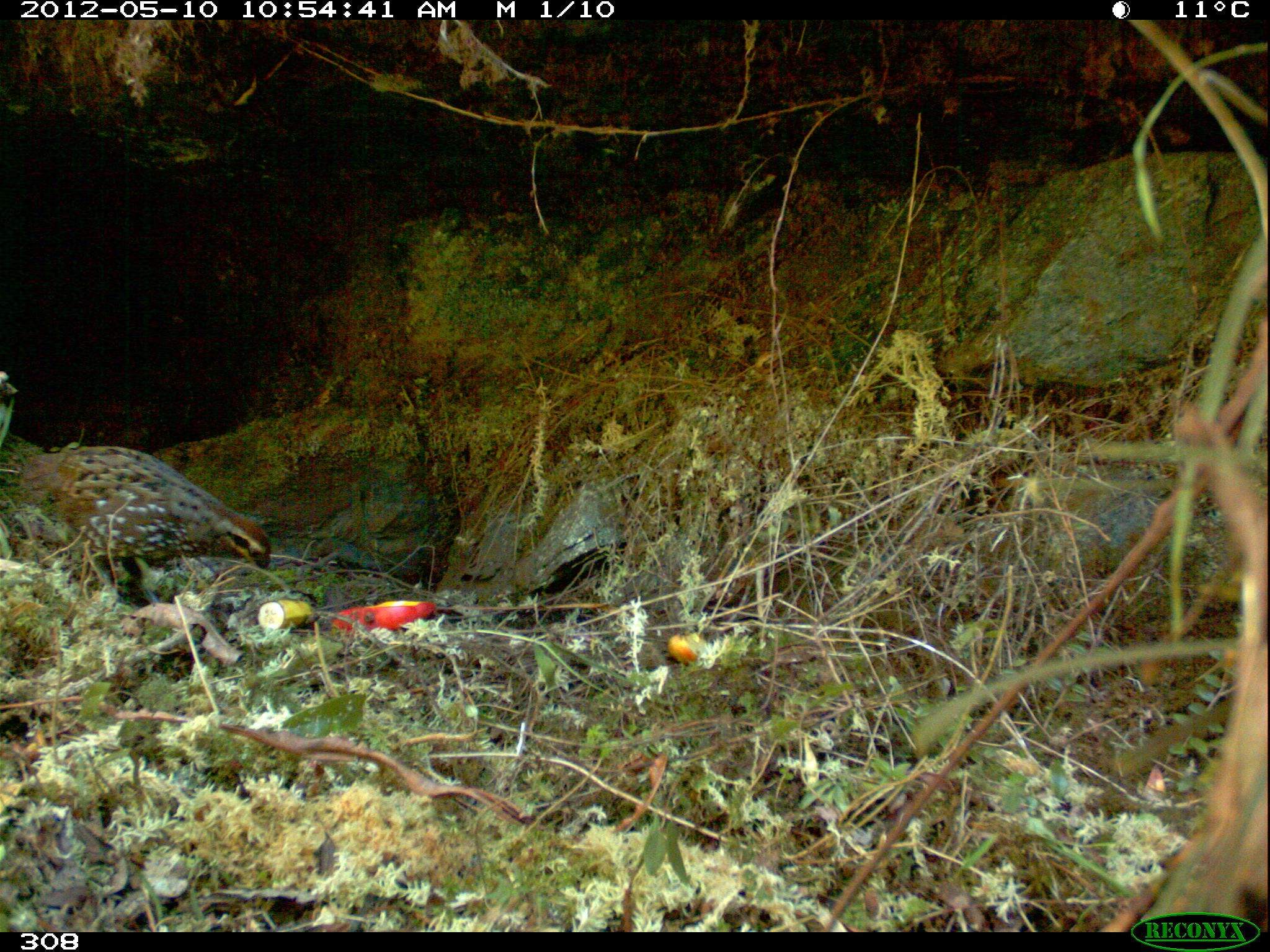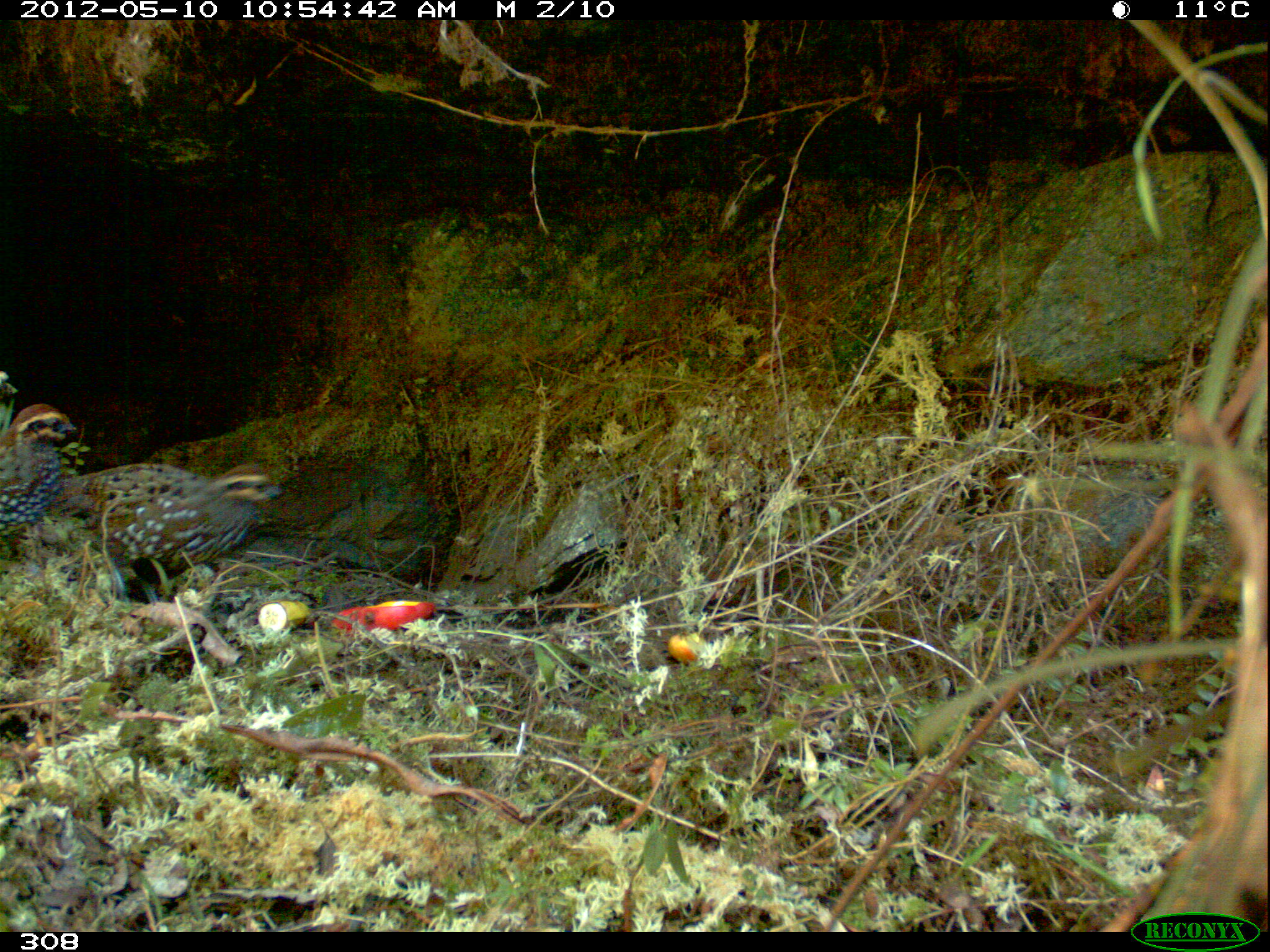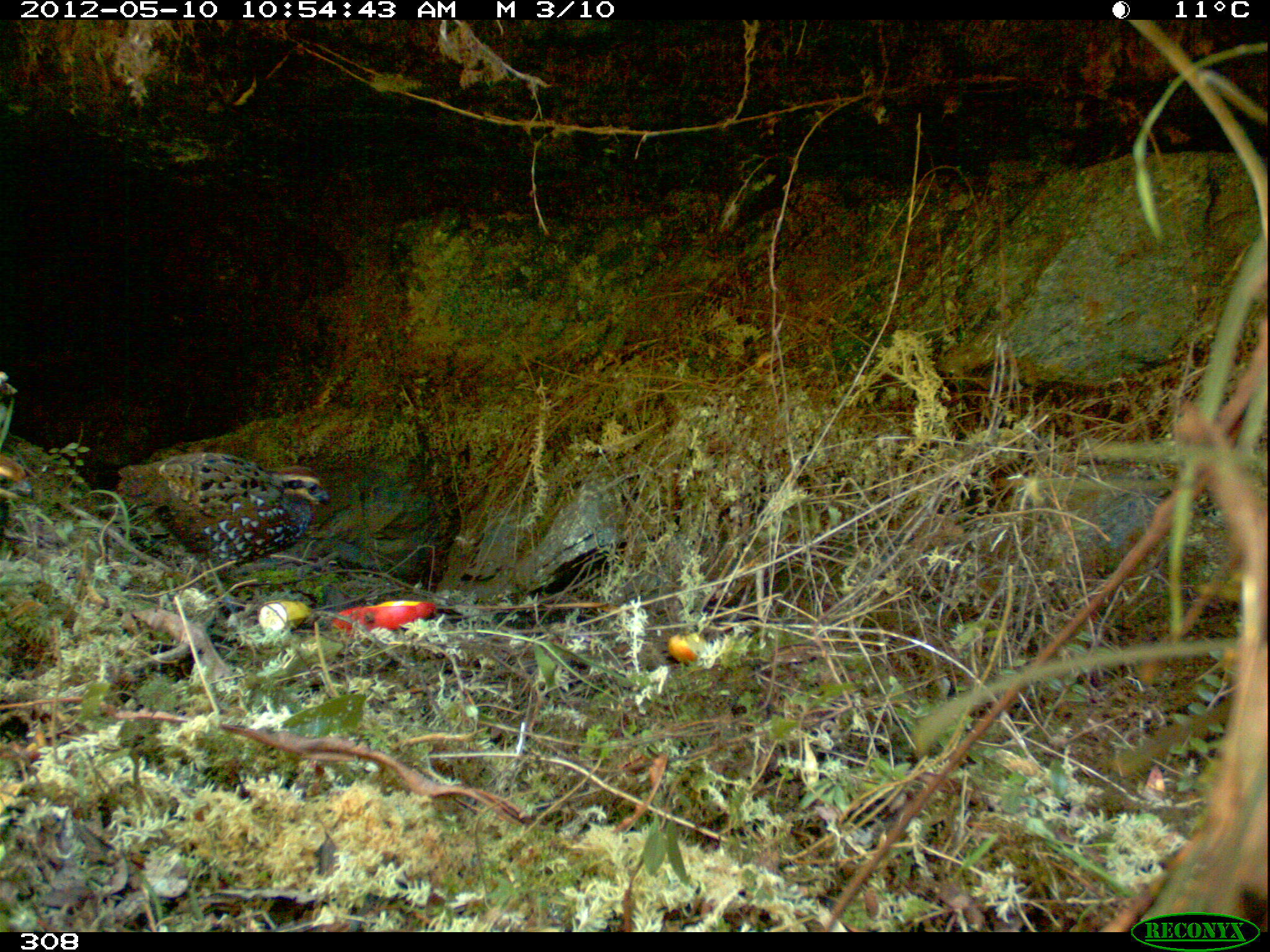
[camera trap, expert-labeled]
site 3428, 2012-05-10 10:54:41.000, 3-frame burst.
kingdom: Animalia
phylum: Chordata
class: Aves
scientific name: Aves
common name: bird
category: unknown bird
Unknown bird (bird) (Aves).